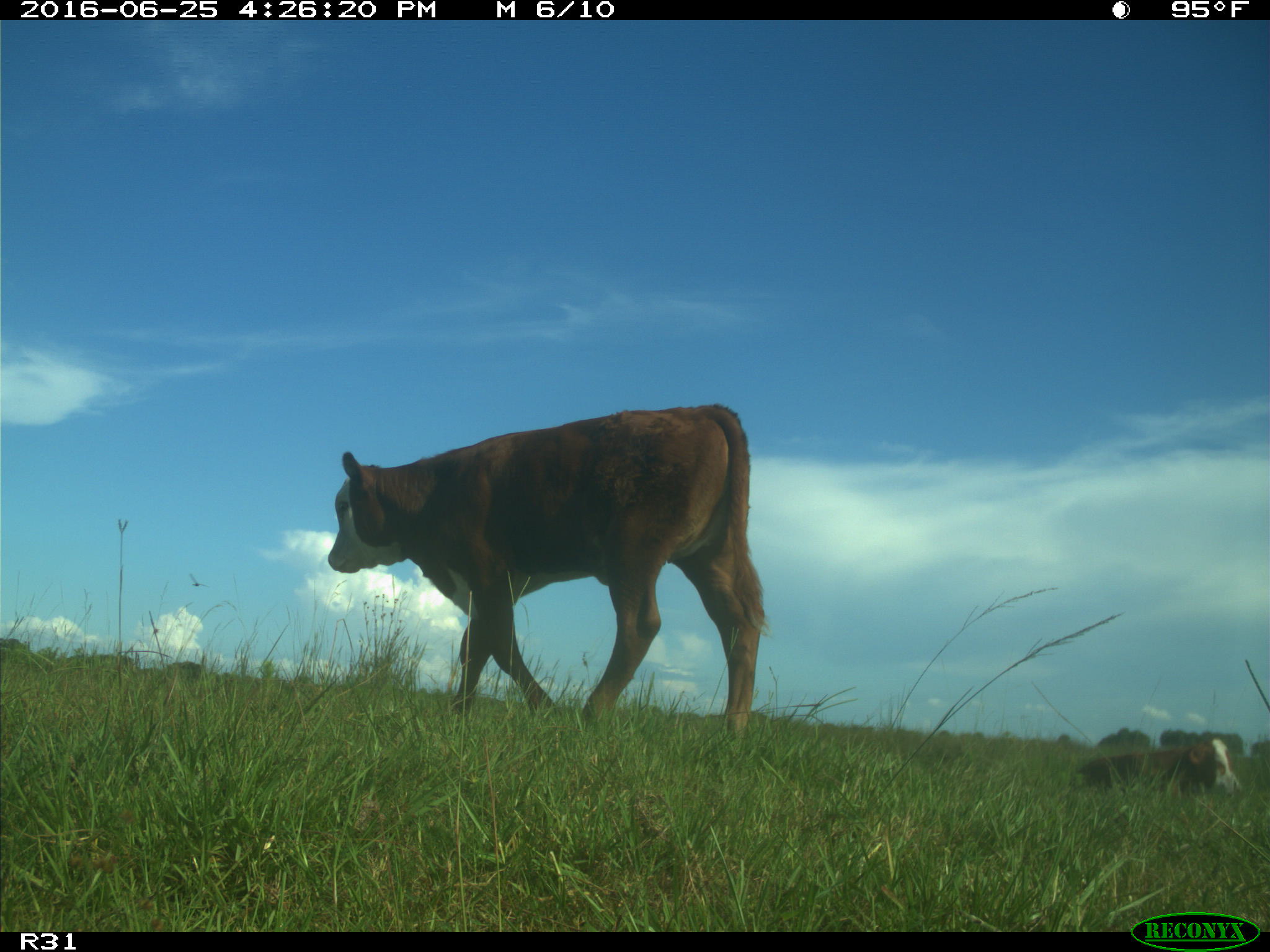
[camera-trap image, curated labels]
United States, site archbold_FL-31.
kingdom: Animalia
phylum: Chordata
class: Mammalia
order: Artiodactyla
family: Bovidae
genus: Bos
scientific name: Bos taurus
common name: domestic cow